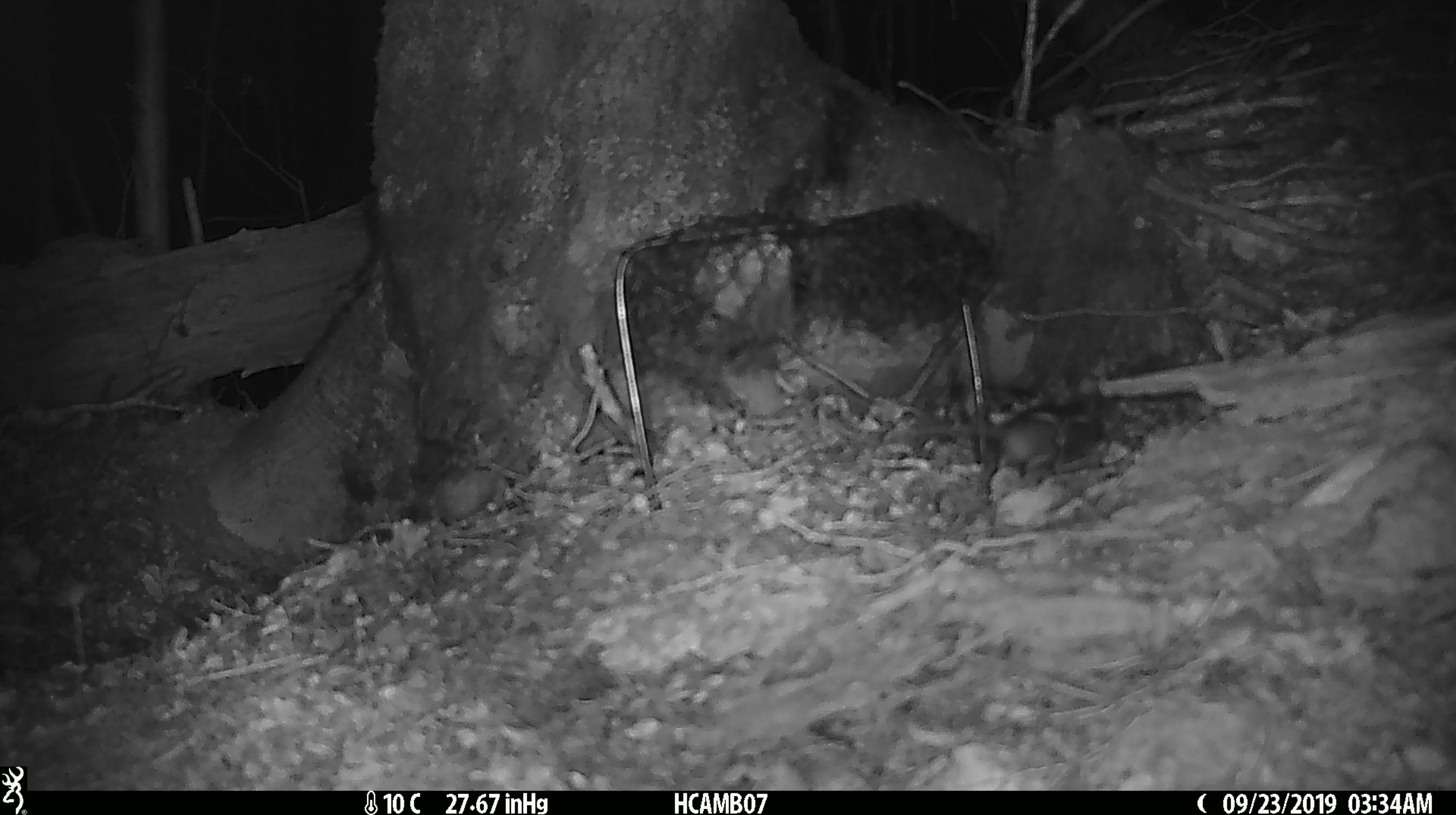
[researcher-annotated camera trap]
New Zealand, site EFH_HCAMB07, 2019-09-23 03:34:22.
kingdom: Animalia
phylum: Chordata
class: Mammalia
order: Rodentia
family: Muridae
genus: Mus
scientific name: Mus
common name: mouse